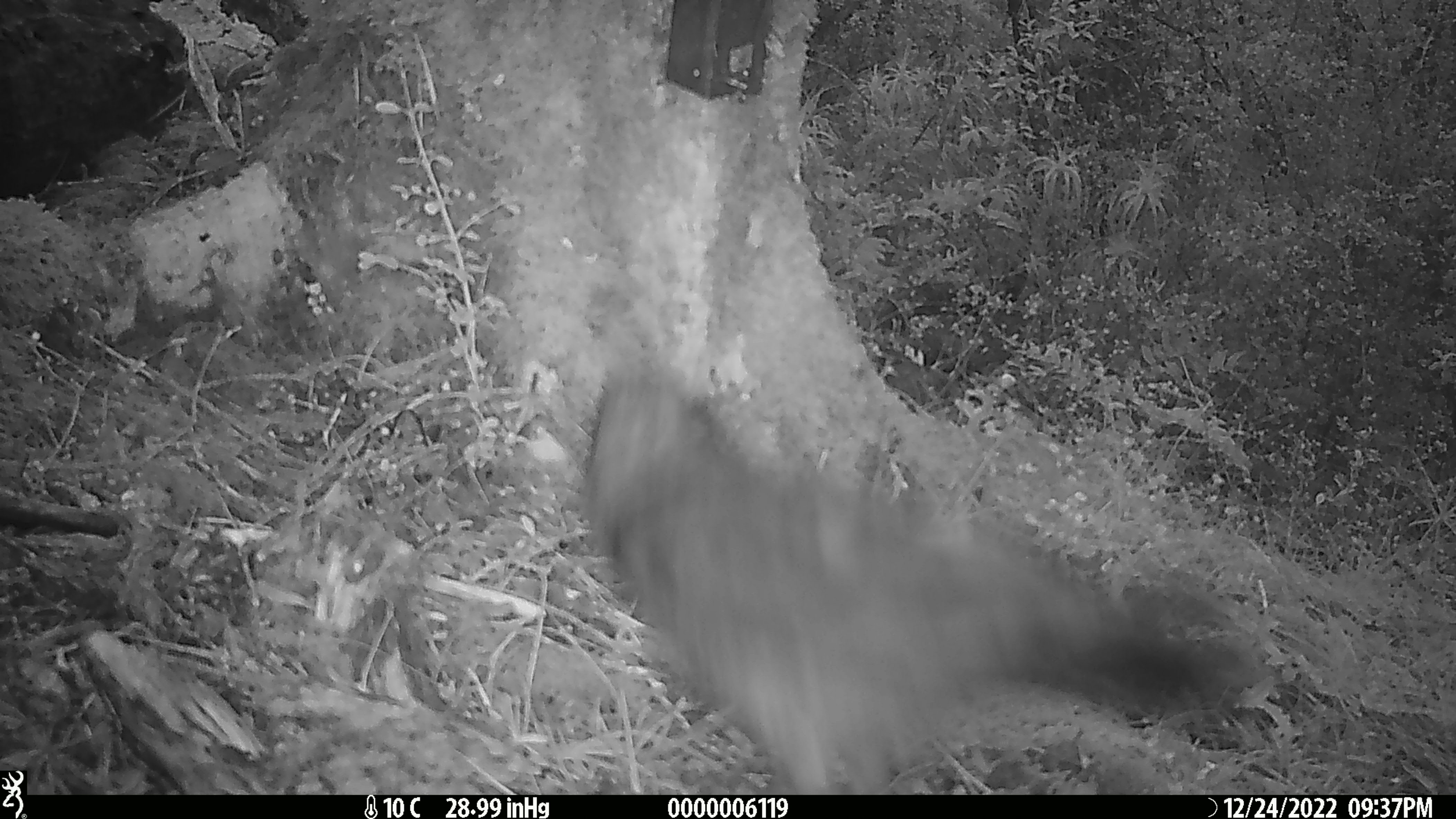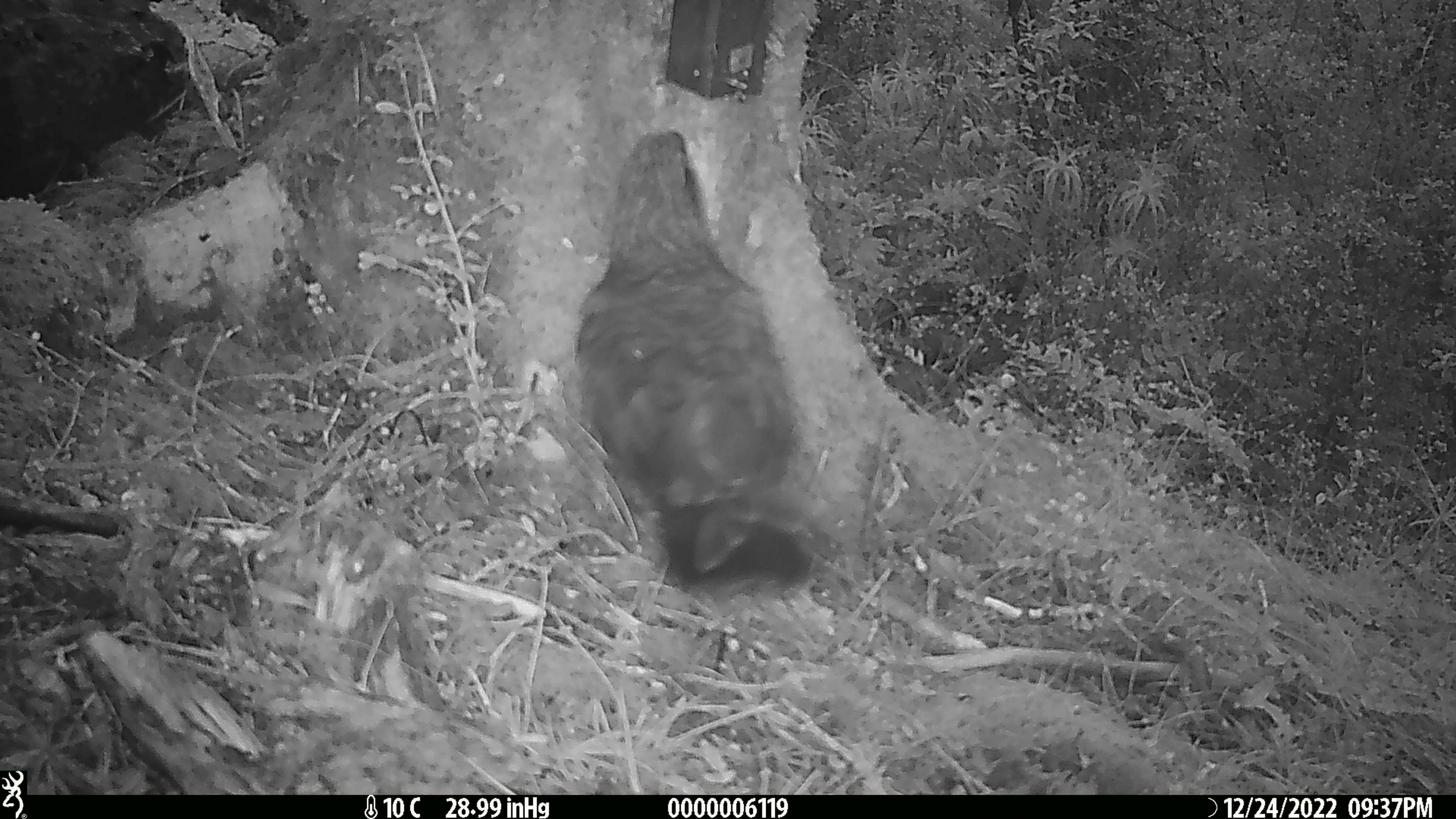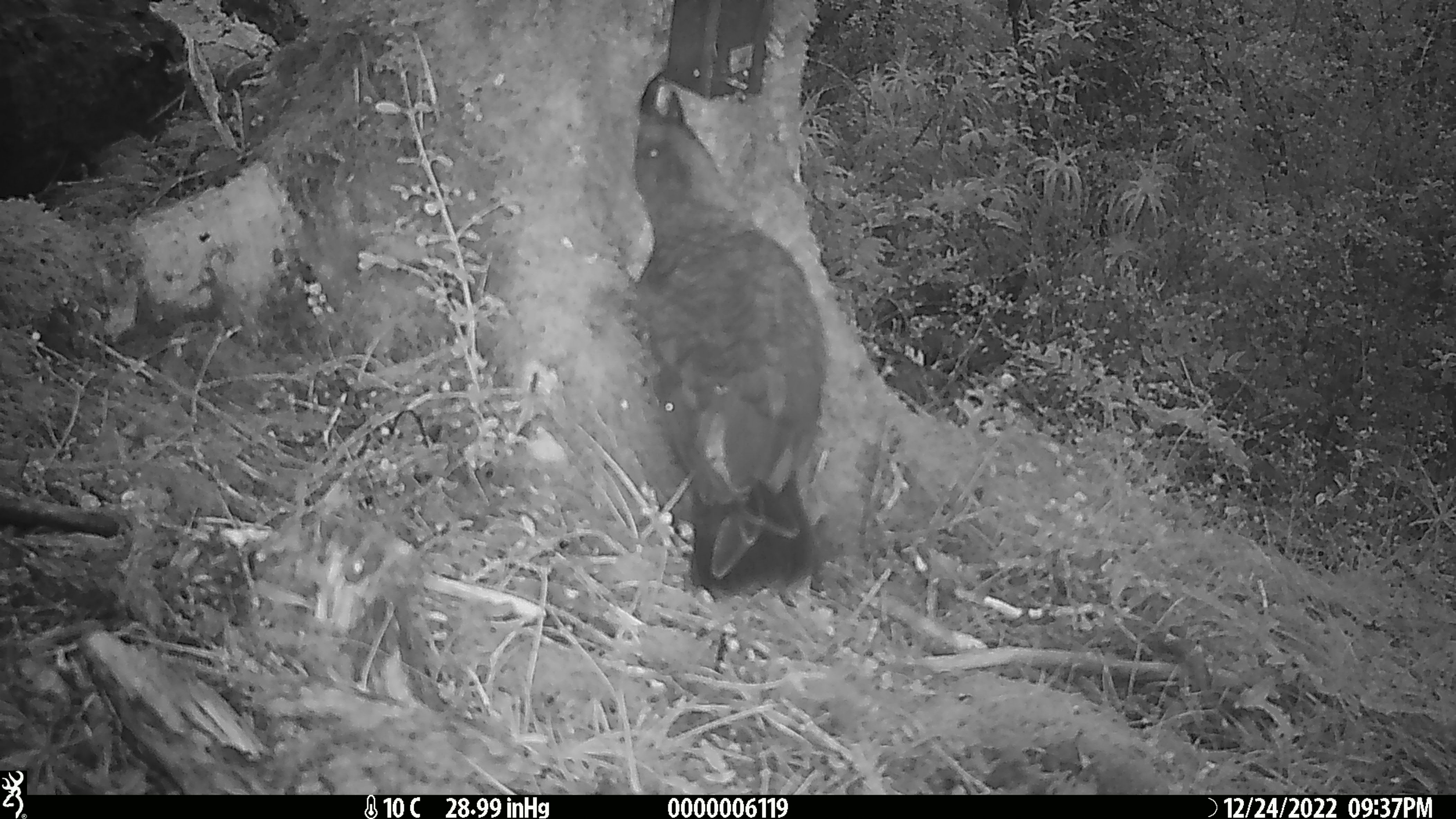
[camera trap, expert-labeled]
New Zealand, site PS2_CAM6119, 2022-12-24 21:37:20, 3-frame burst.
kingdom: Animalia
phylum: Chordata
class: Aves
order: Psittaciformes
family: Strigopidae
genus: Nestor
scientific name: Nestor notabilis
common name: kea